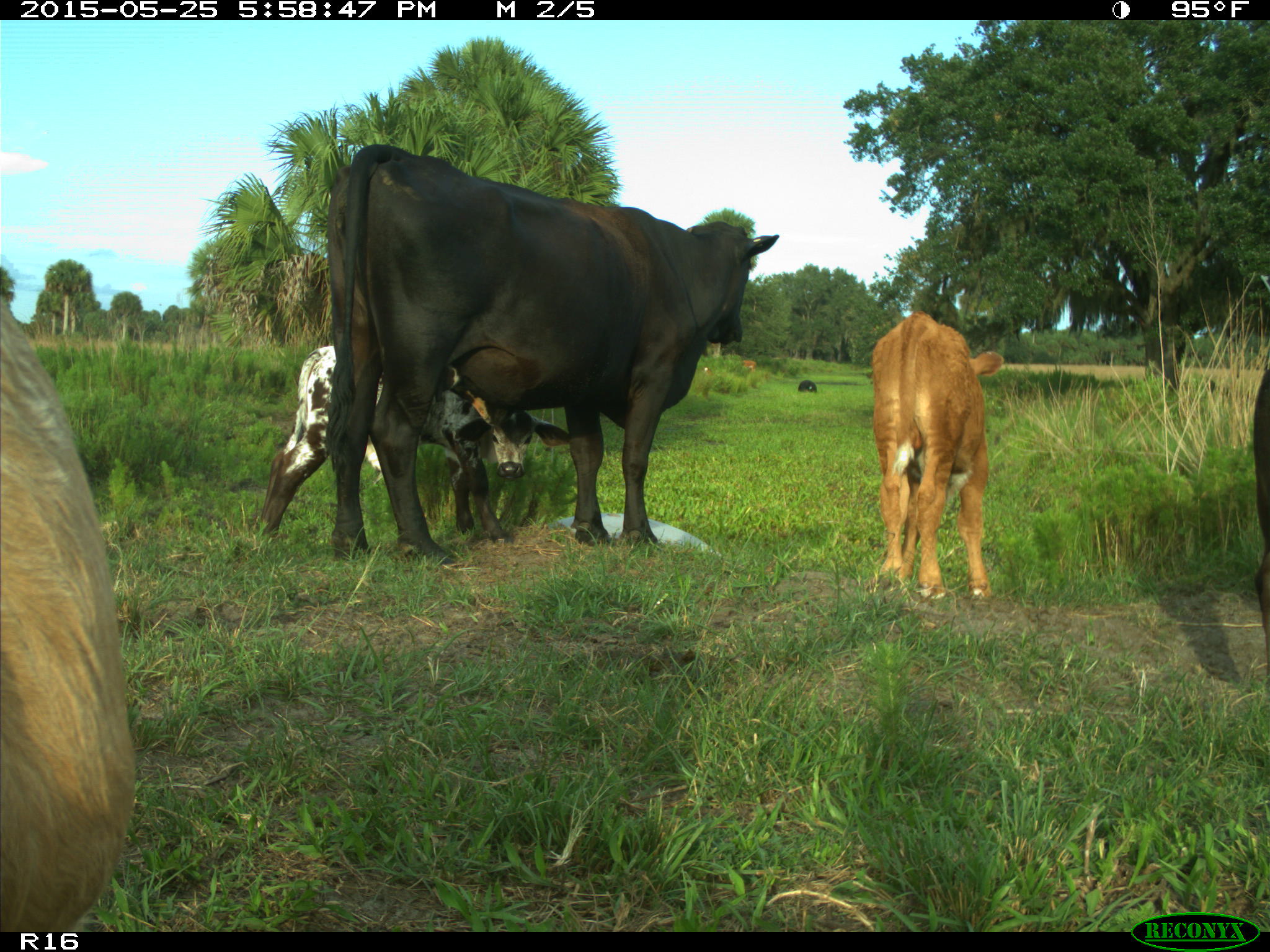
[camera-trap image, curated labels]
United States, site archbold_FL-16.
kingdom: Animalia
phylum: Chordata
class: Mammalia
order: Artiodactyla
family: Bovidae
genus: Bos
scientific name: Bos taurus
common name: domestic cow